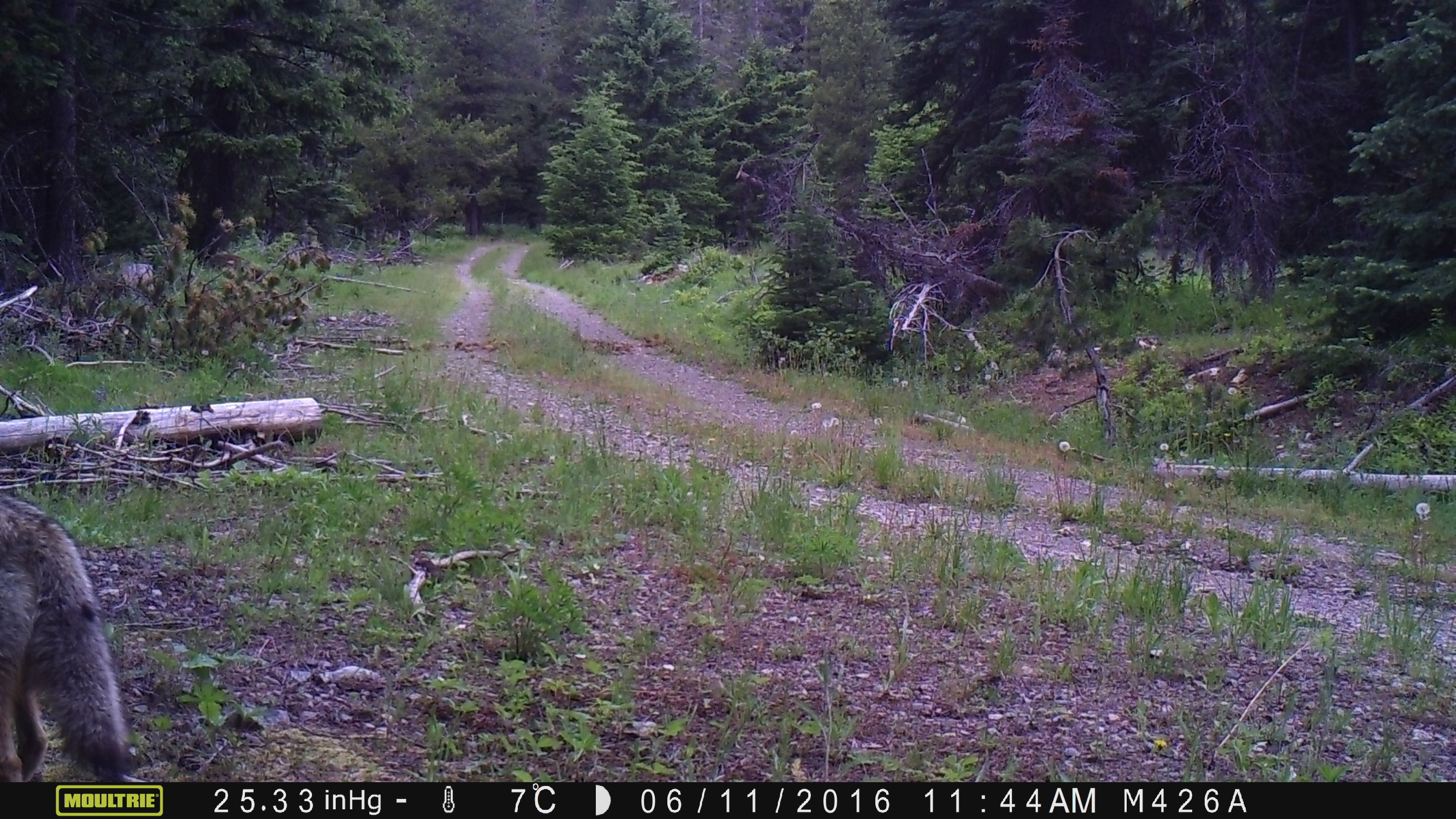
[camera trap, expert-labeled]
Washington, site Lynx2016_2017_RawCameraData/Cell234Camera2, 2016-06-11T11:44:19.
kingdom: Animalia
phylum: Chordata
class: Mammalia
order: Carnivora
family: Canidae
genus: Canis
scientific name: Canis latrans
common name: coyote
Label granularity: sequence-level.